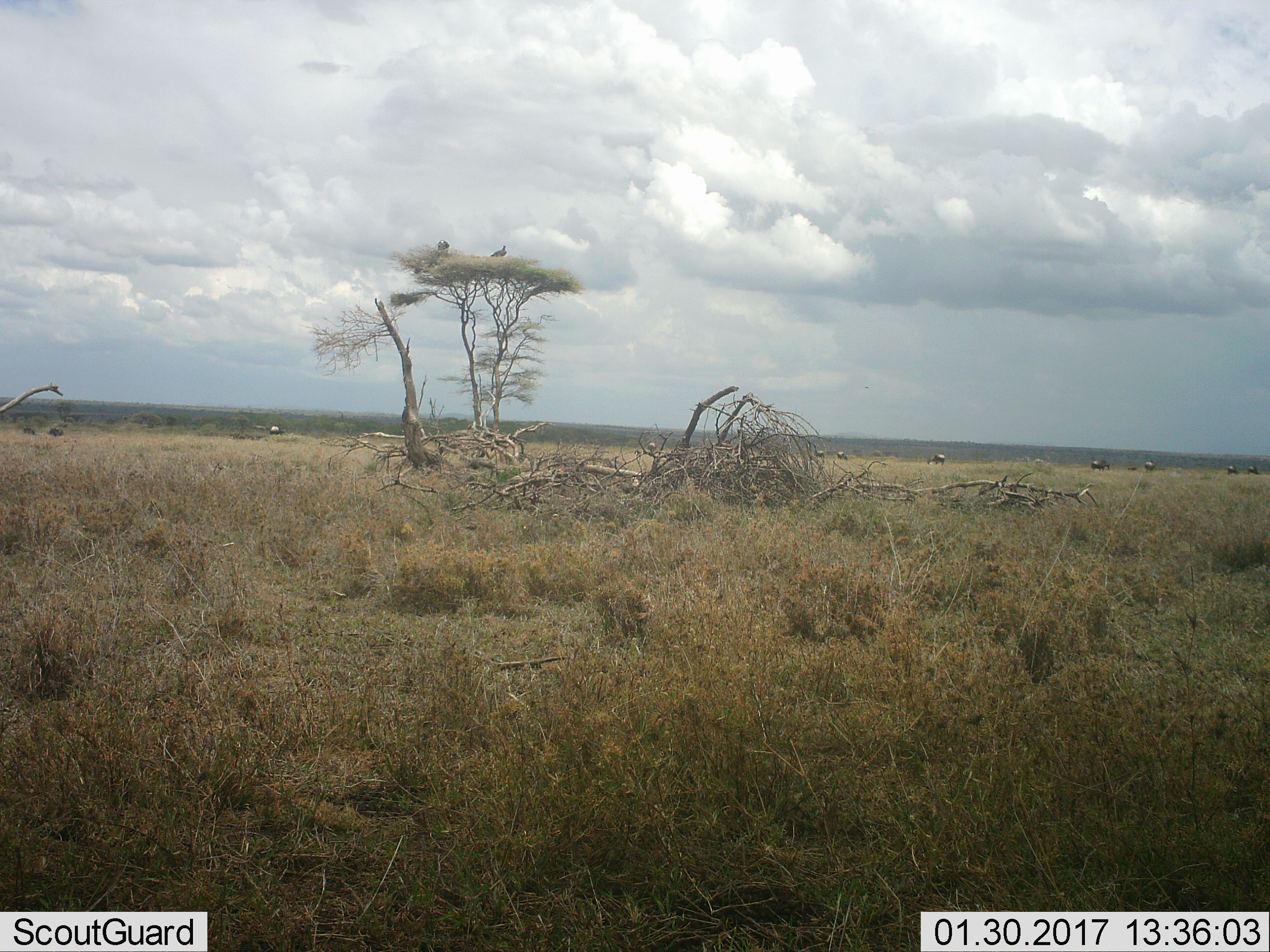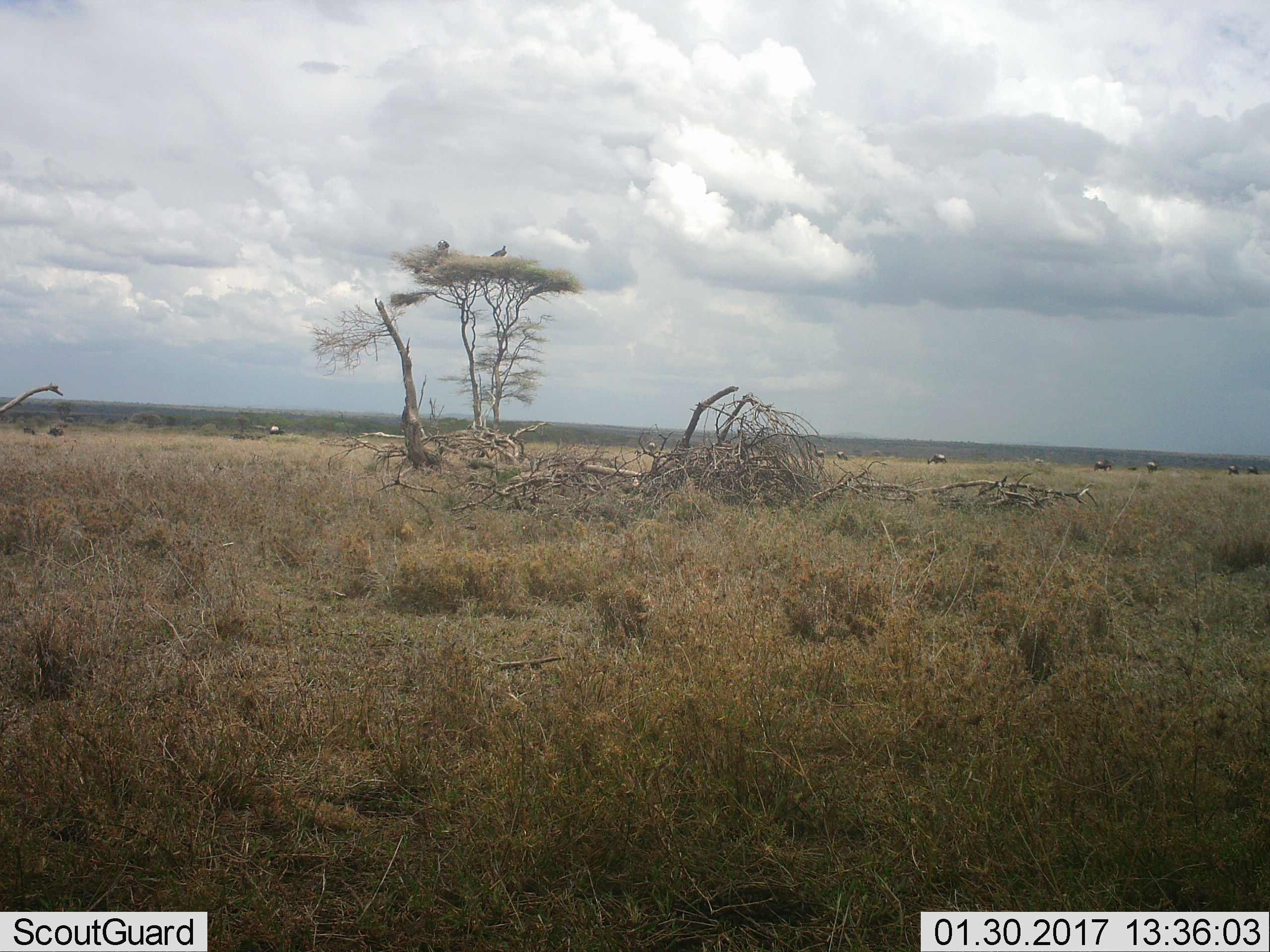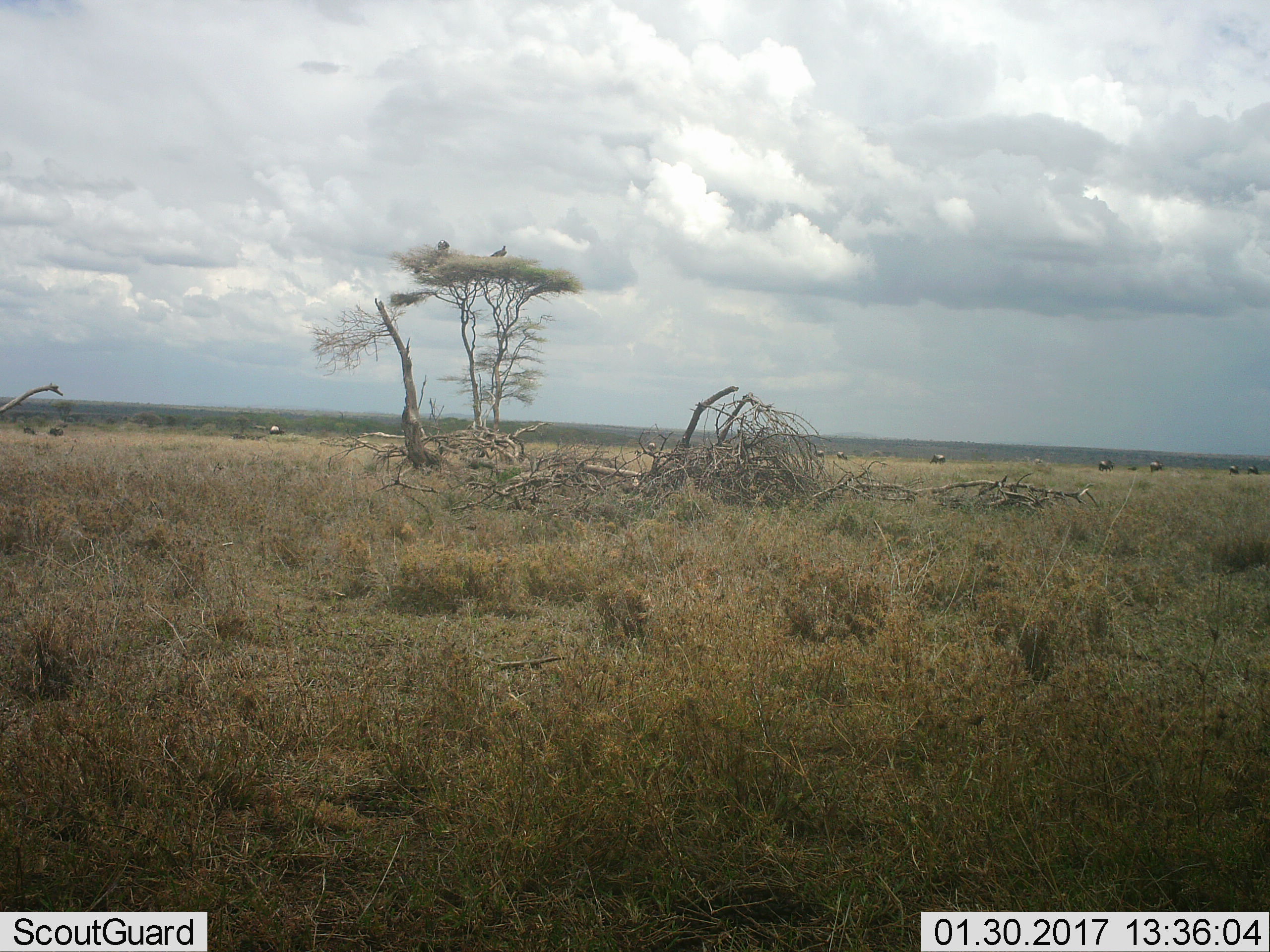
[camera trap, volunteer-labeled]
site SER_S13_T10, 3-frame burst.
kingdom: Animalia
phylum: Chordata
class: Mammalia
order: Artiodactyla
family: Bovidae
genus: Connochaetes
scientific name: Connochaetes taurinus taurinus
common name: blue wildebeest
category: wildebeestblue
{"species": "wildebeestblue (blue wildebeest) (Connochaetes taurinus taurinus)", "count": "11-50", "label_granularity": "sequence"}